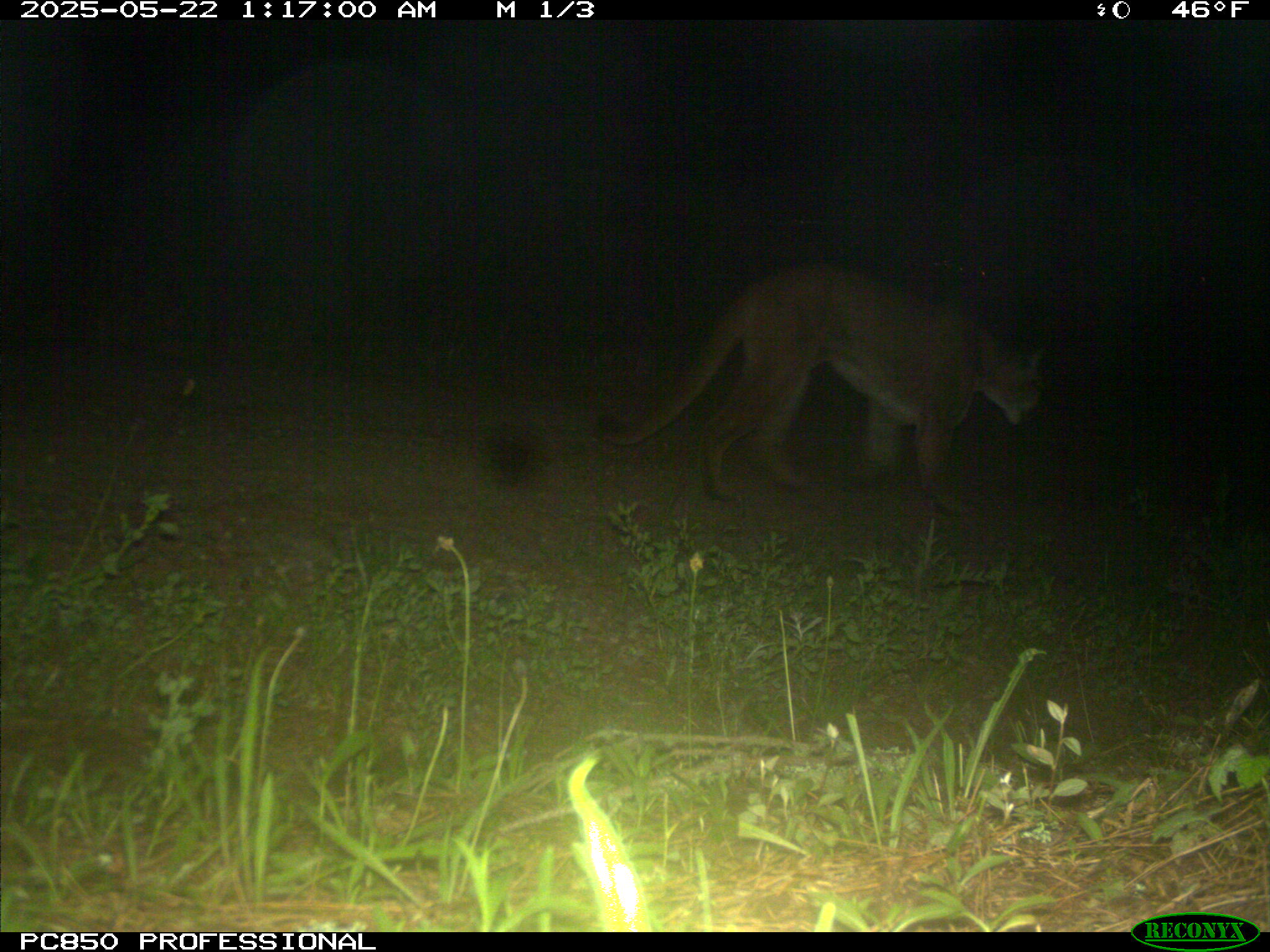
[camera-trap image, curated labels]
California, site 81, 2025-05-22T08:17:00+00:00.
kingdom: Animalia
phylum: Chordata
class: Mammalia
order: Carnivora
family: Felidae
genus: Puma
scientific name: Puma concolor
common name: puma